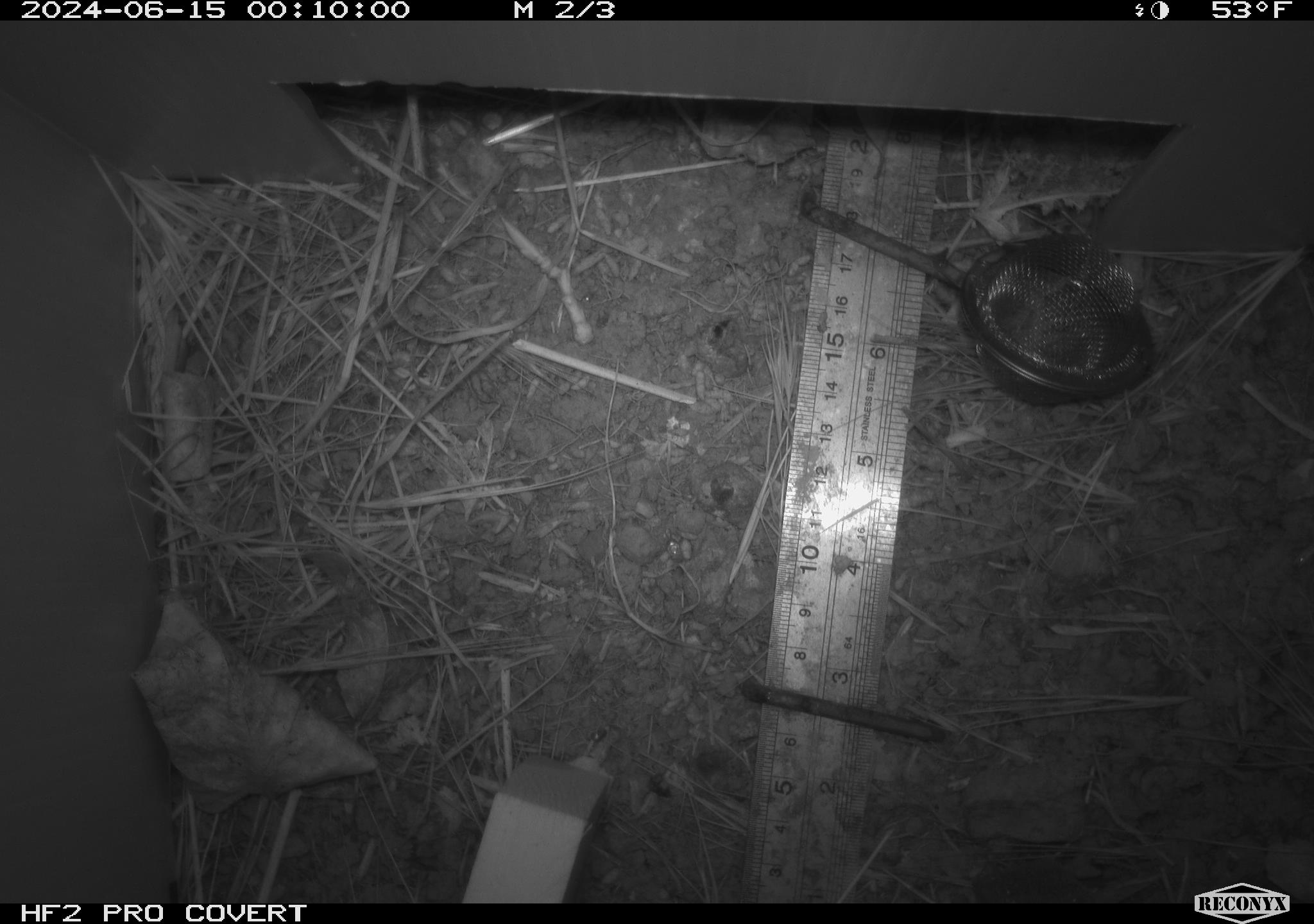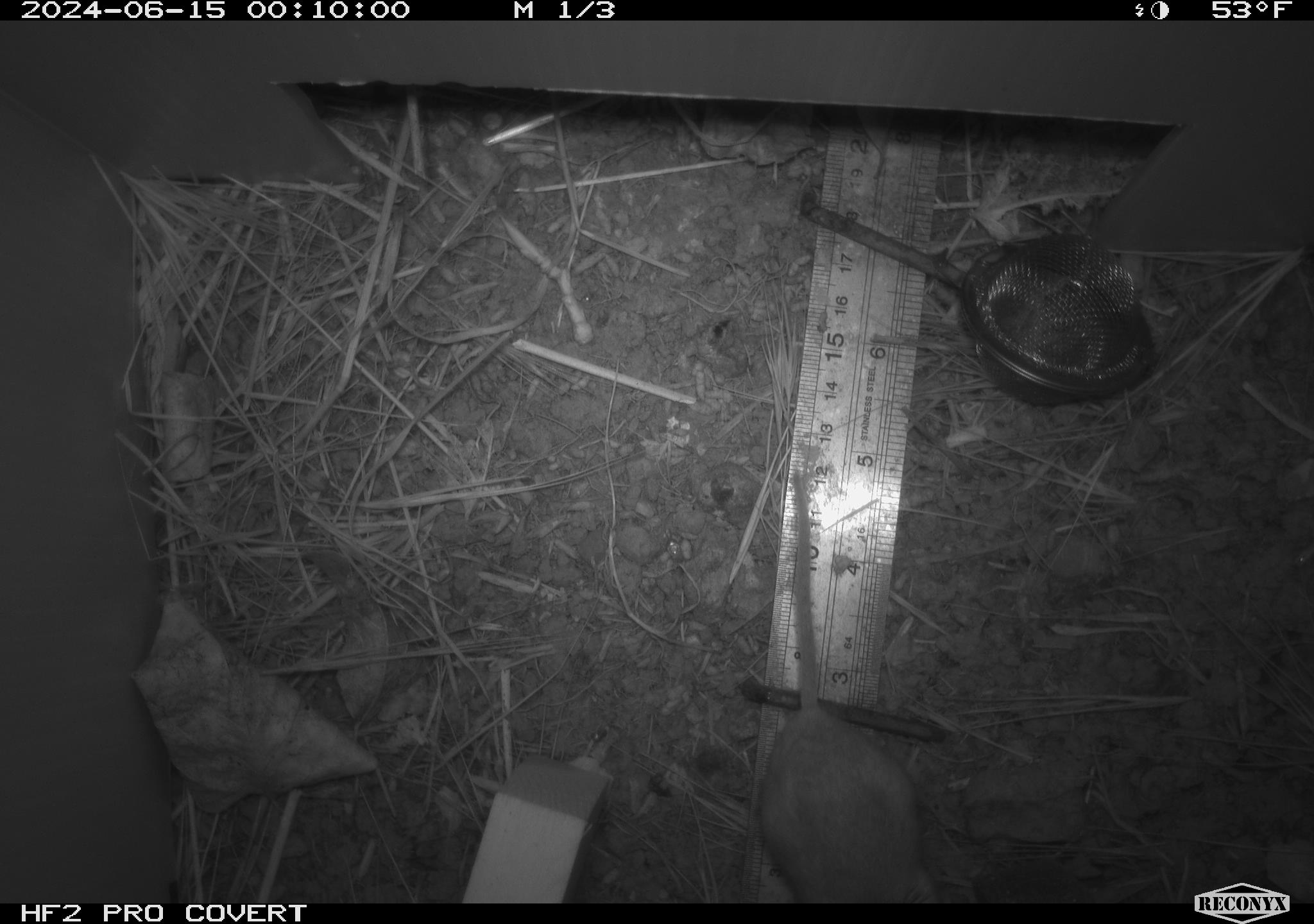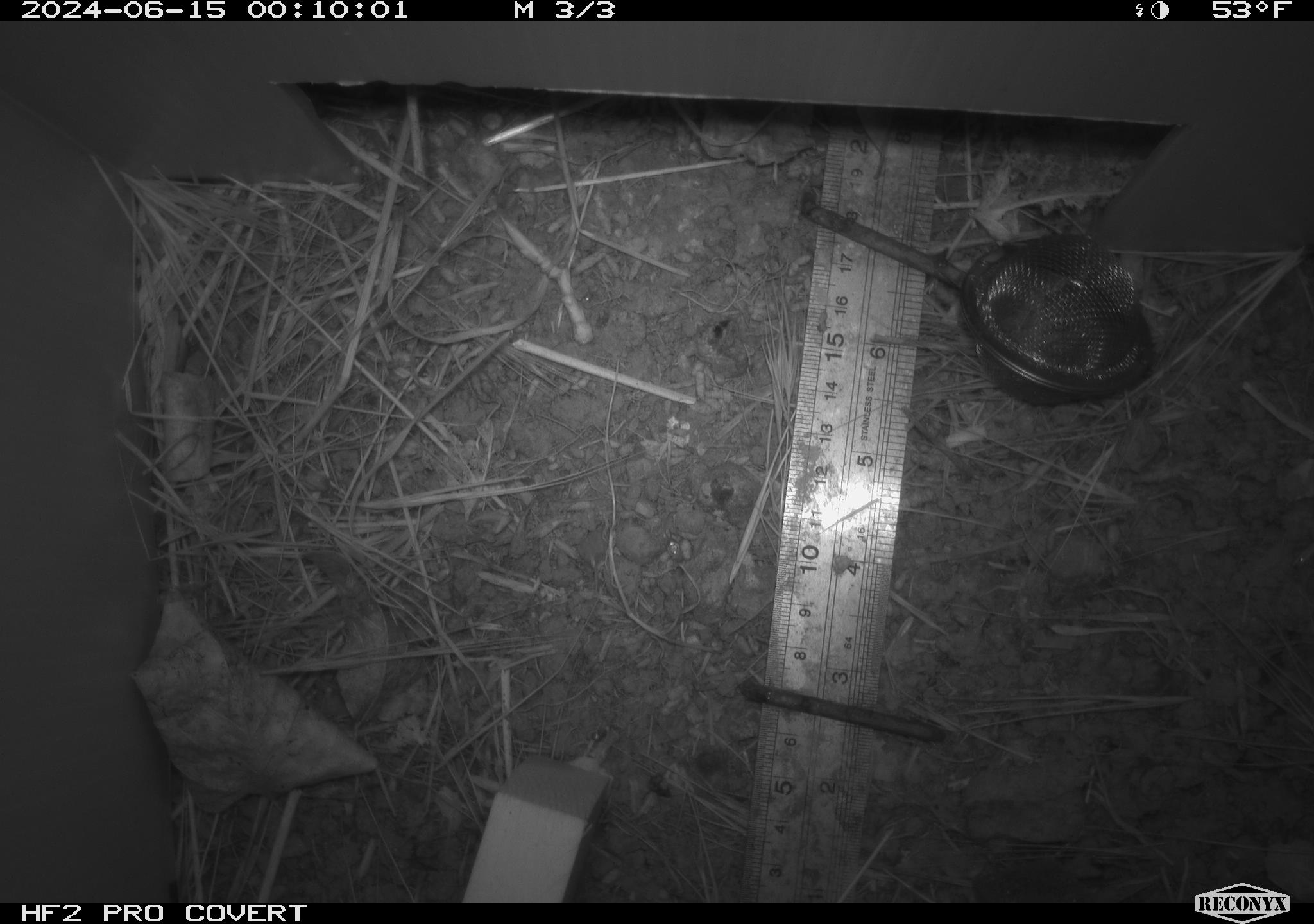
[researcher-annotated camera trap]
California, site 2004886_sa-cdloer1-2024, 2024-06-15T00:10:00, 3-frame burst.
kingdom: Animalia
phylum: Chordata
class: Mammalia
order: Rodentia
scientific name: Rodentia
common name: mouse species